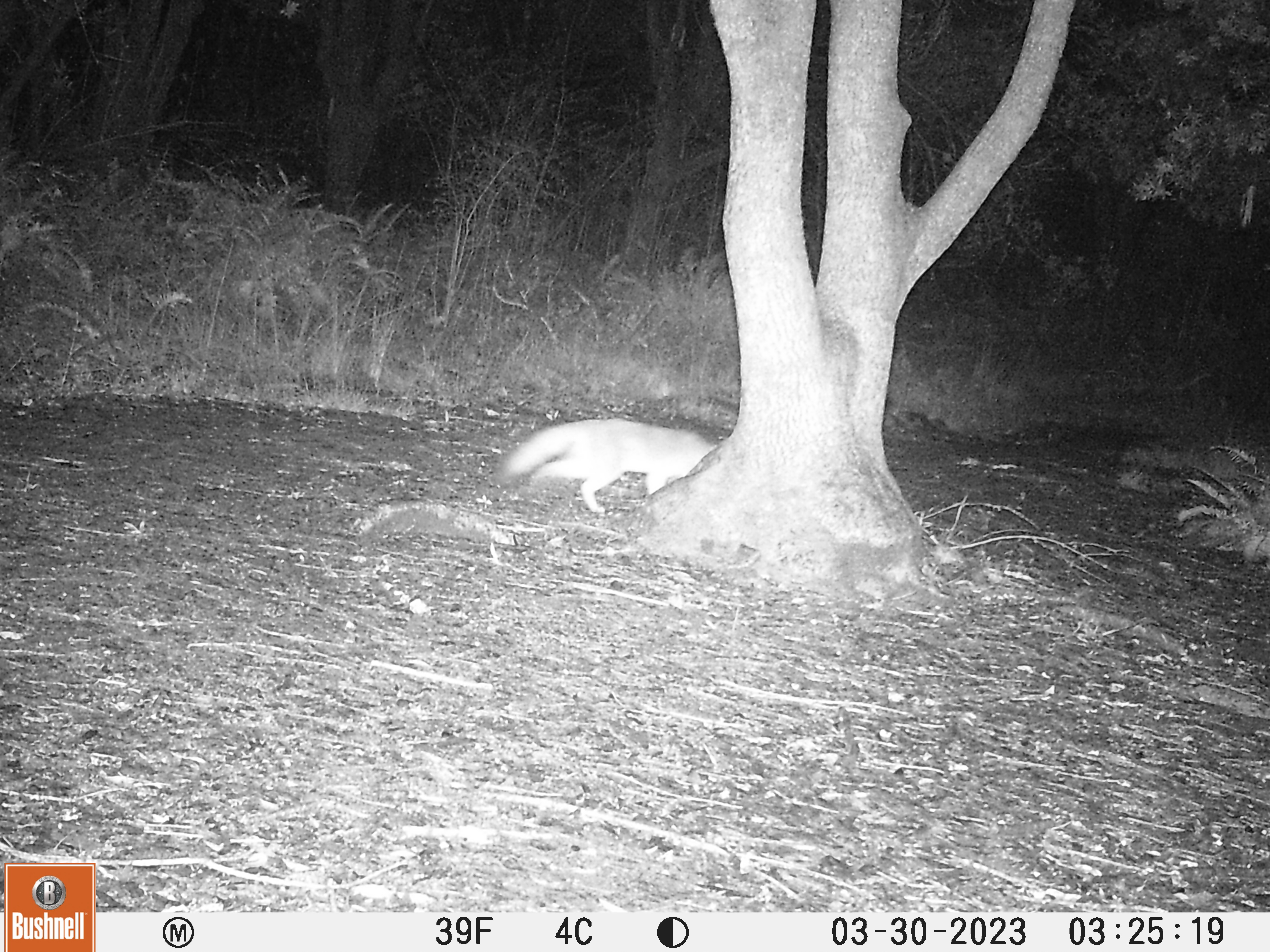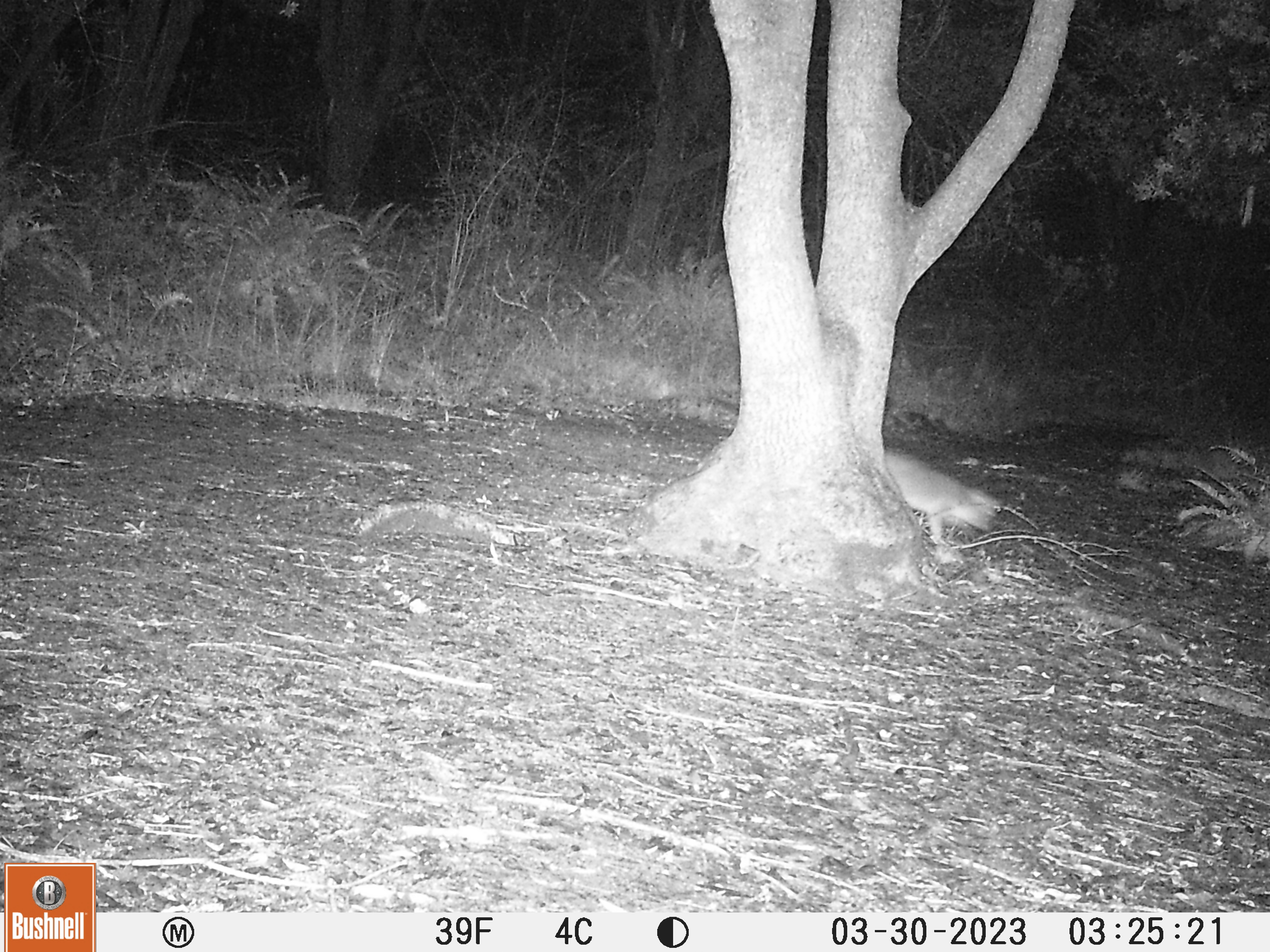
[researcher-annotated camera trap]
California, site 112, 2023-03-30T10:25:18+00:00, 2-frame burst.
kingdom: Animalia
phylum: Chordata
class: Mammalia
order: Carnivora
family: Canidae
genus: Urocyon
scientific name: Urocyon cinereoargenteus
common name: gray fox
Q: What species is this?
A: Gray fox (Urocyon cinereoargenteus).